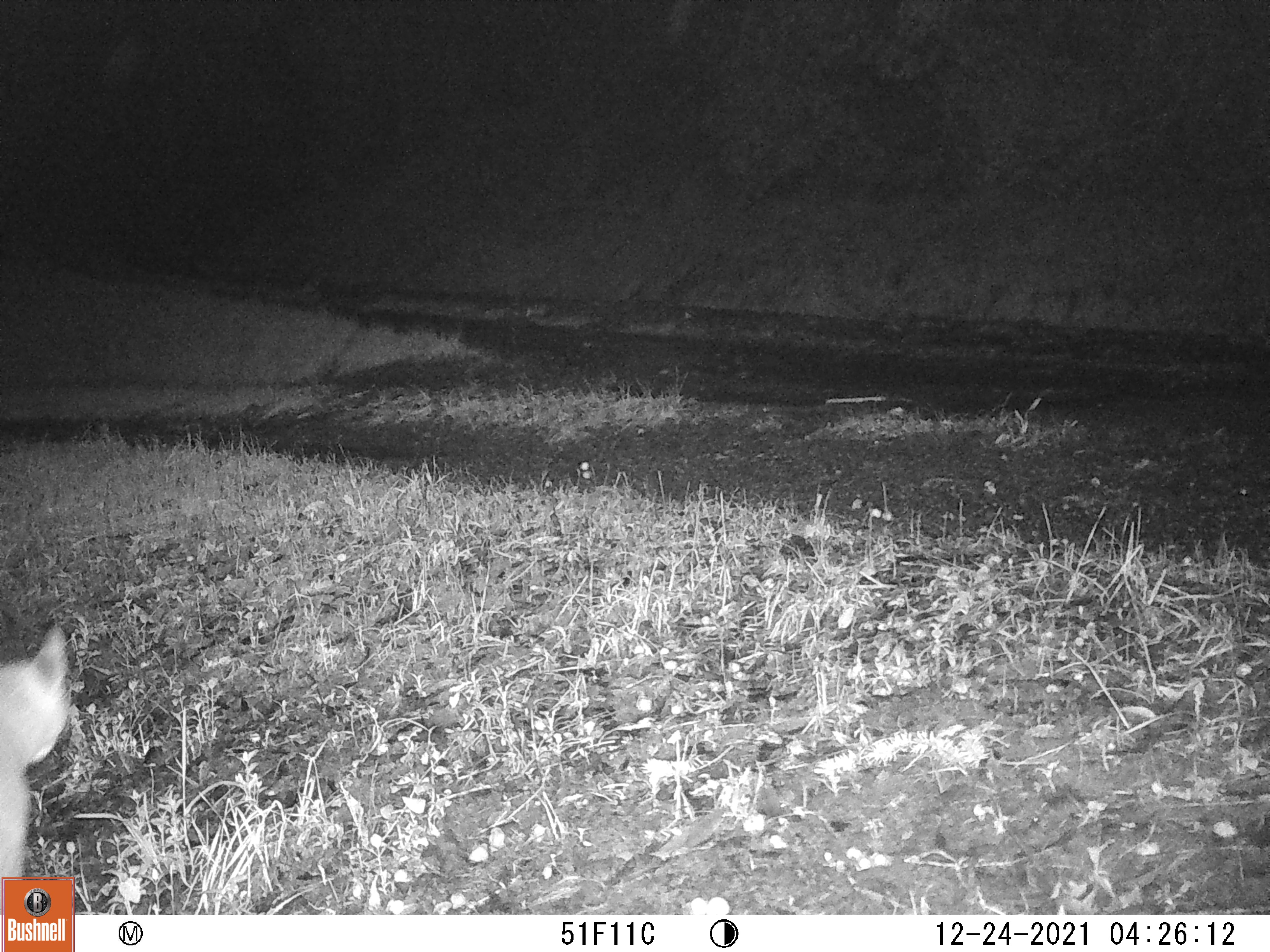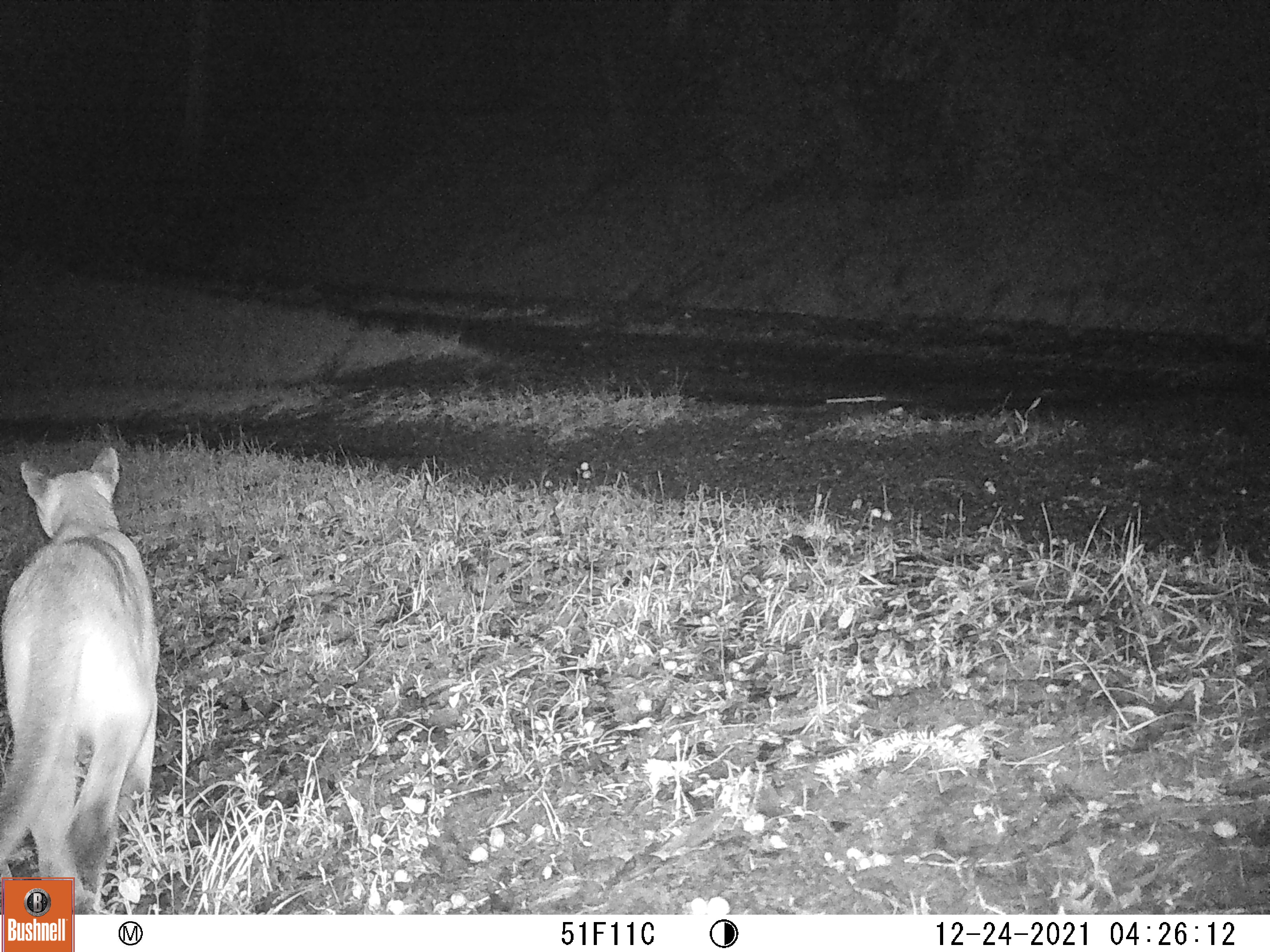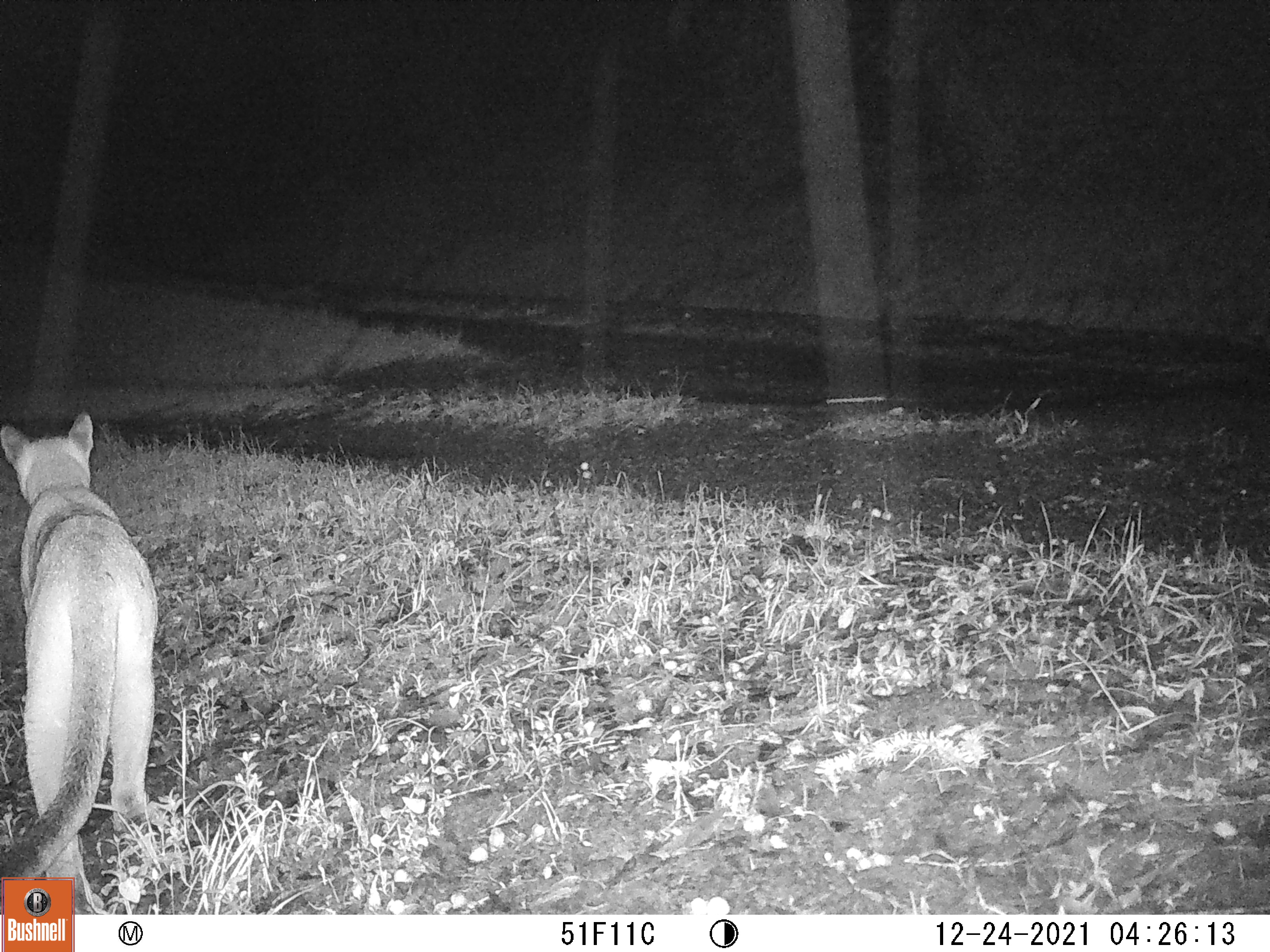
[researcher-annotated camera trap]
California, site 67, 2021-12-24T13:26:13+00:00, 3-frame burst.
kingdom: Animalia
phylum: Chordata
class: Mammalia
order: Carnivora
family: Felidae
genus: Puma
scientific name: Puma concolor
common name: puma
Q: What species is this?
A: Puma (Puma concolor).